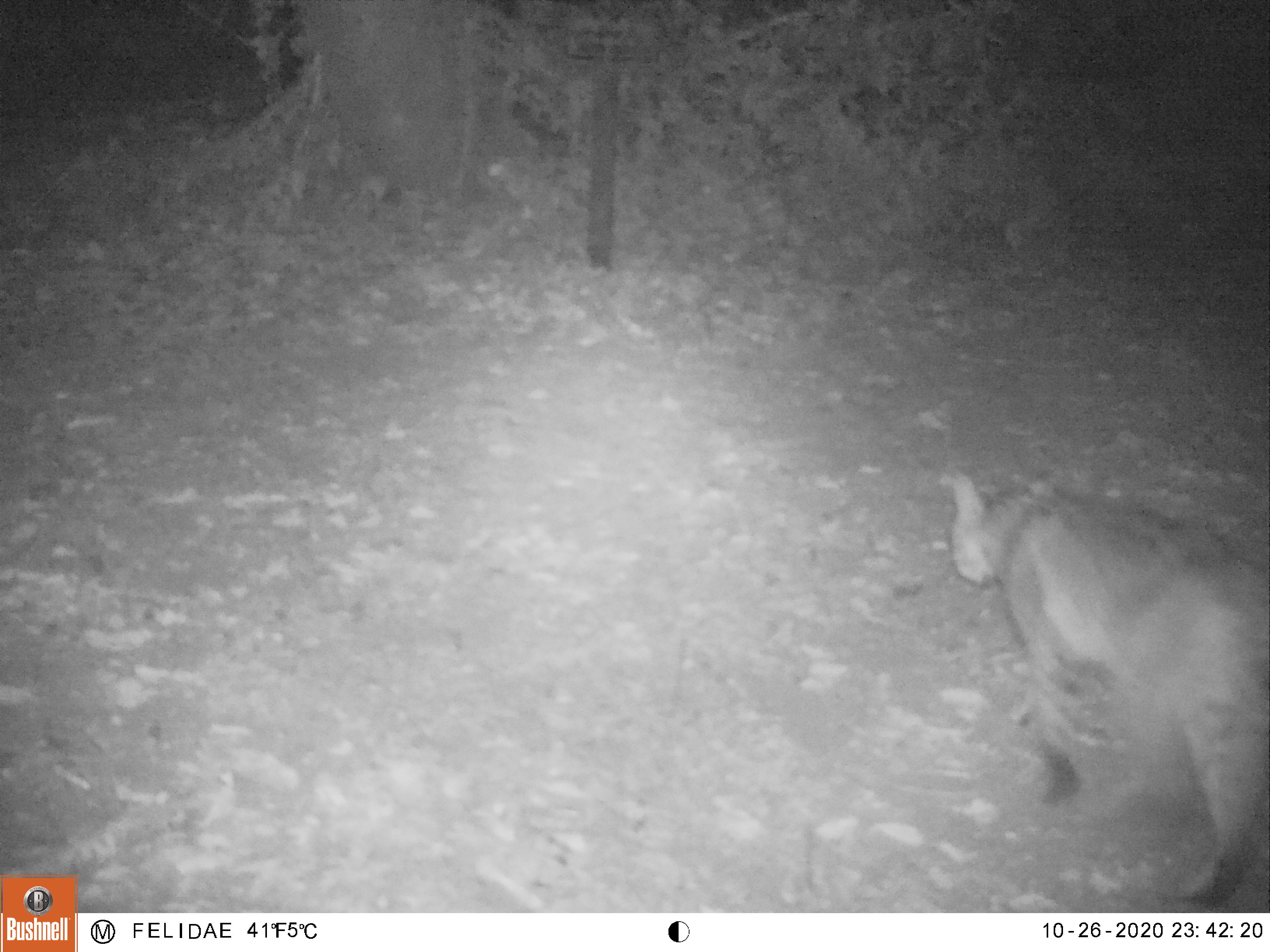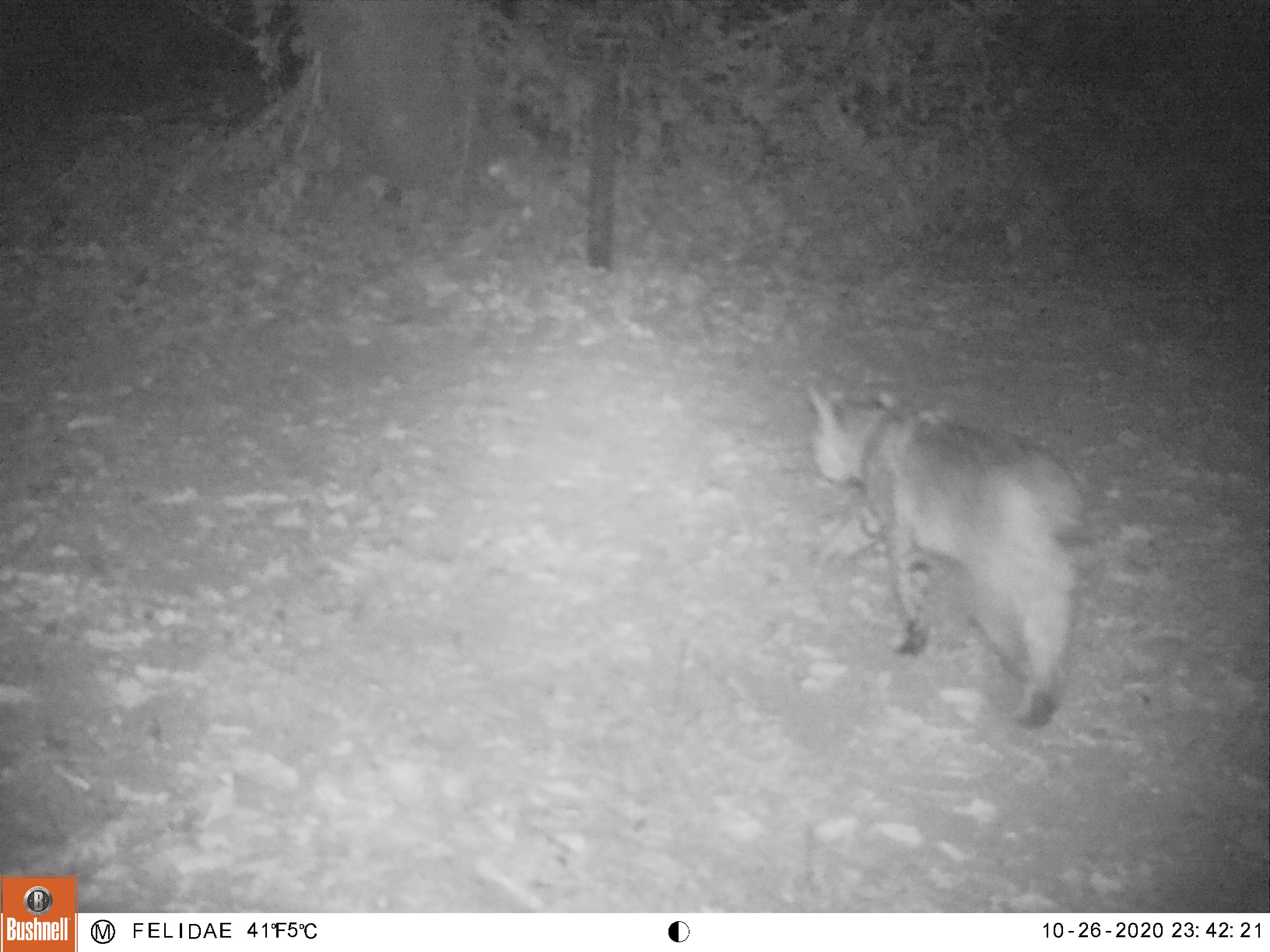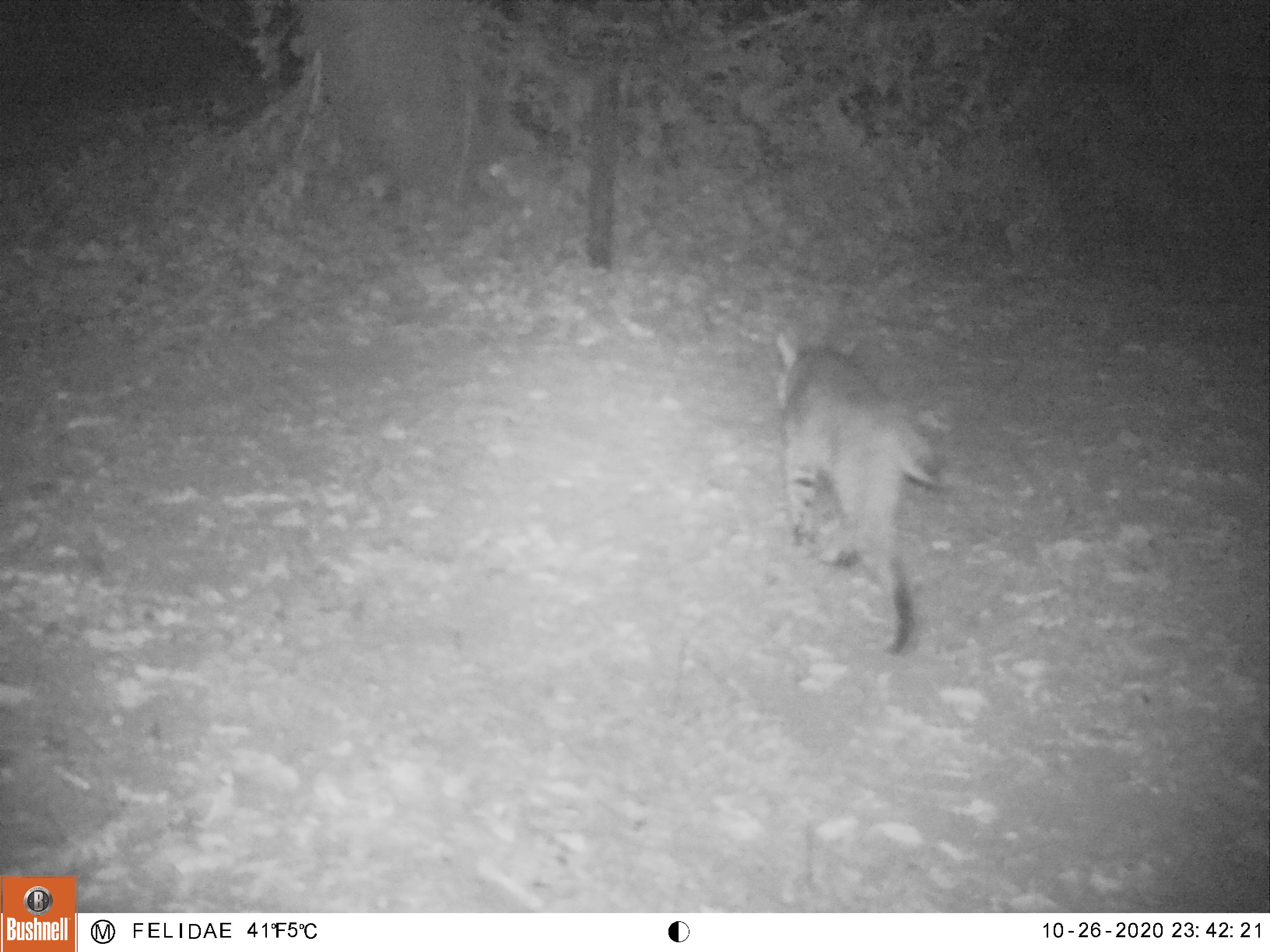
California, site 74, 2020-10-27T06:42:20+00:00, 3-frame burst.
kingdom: Animalia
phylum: Chordata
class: Mammalia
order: Carnivora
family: Felidae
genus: Lynx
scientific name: Lynx rufus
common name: bobcat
Bobcat (Lynx rufus).